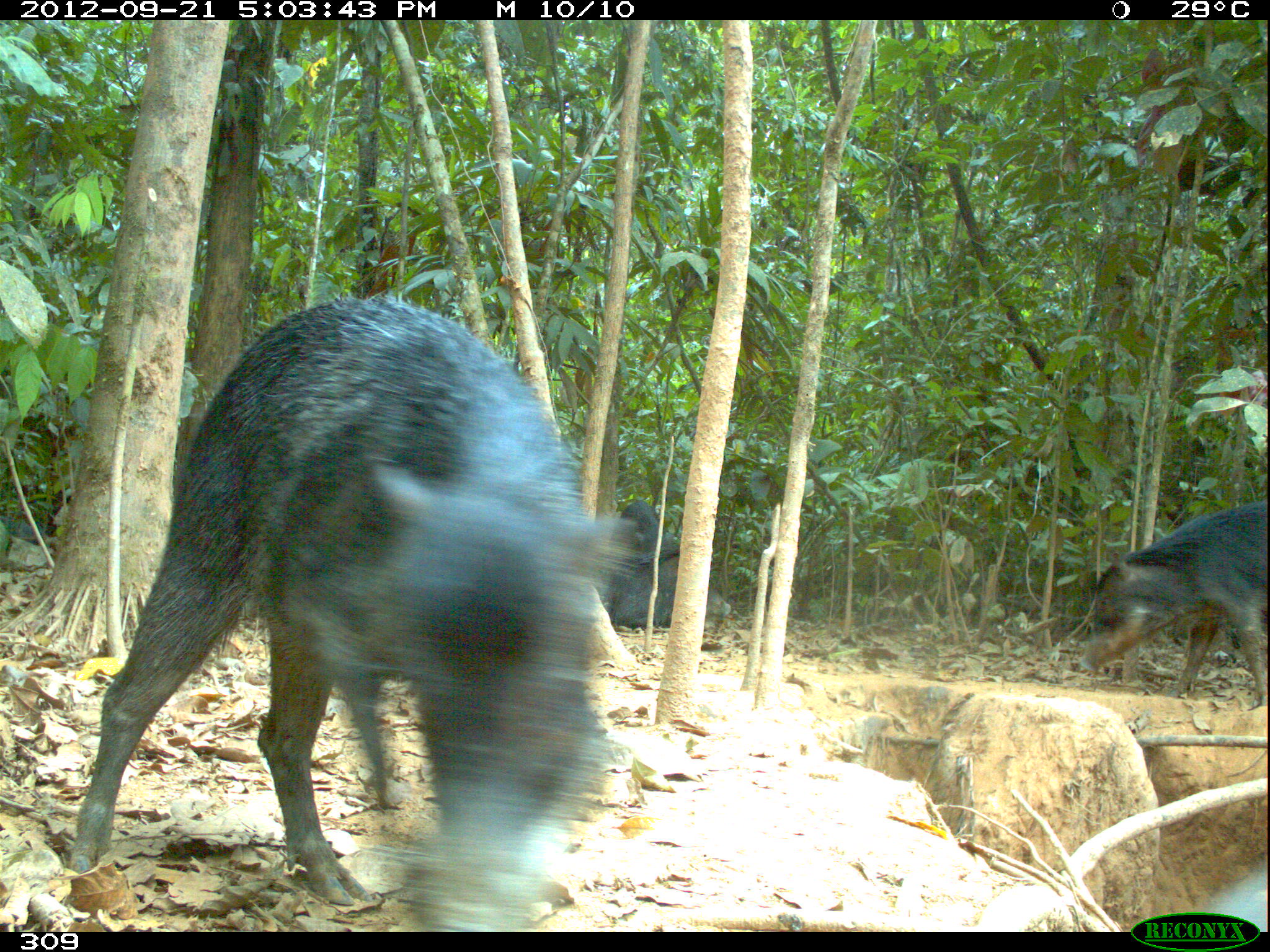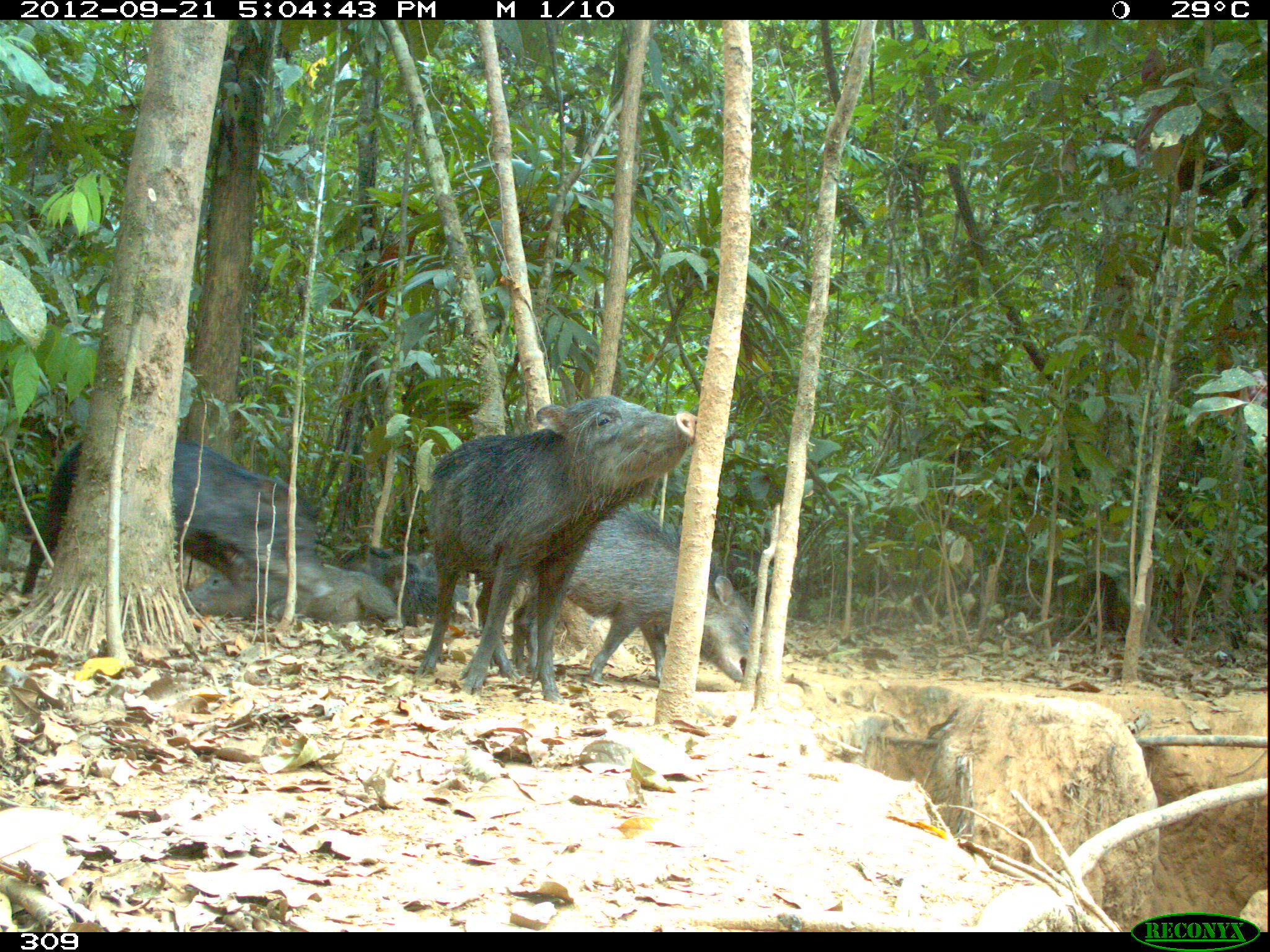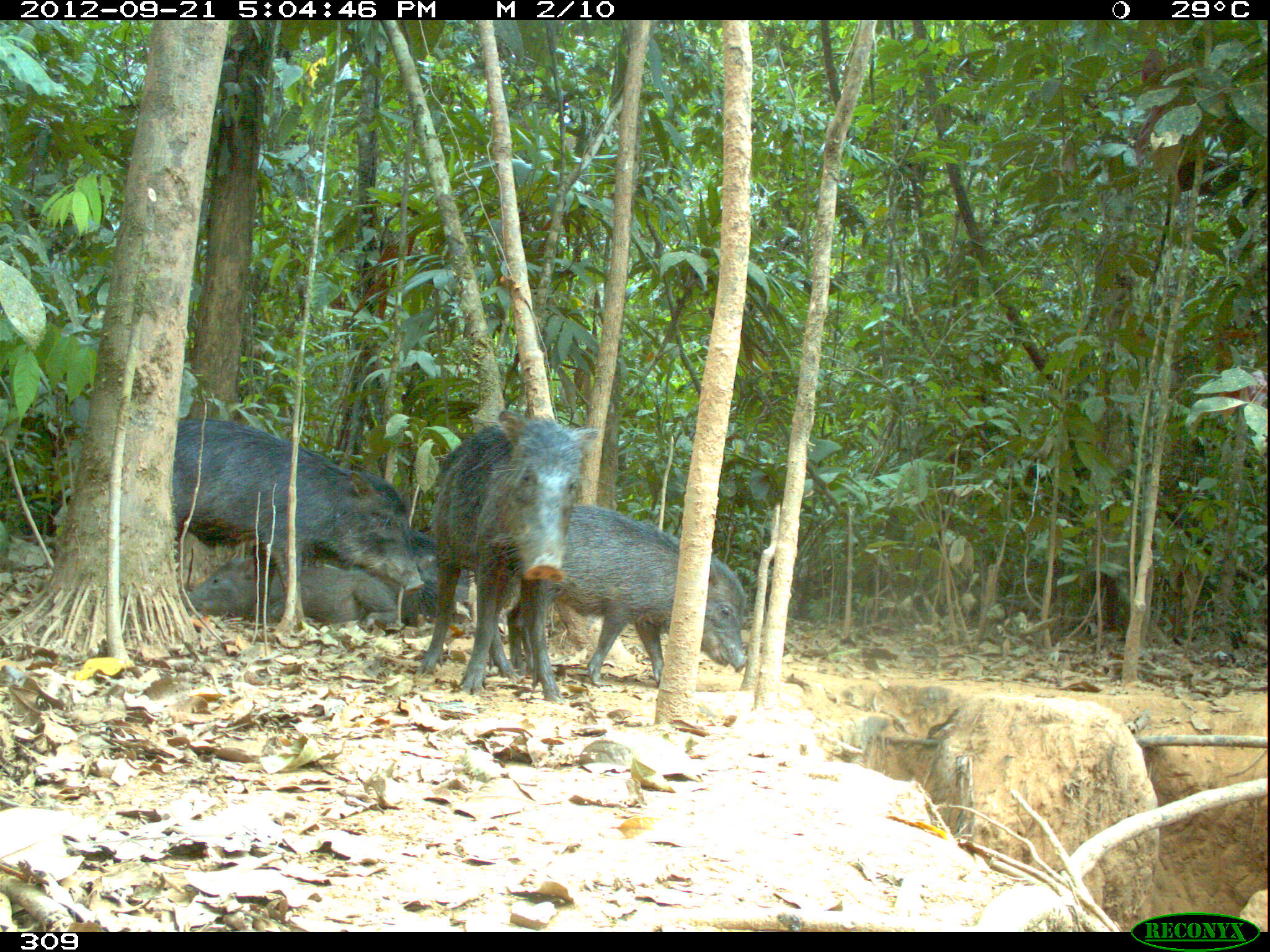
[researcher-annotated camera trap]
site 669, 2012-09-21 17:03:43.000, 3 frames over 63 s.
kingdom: Animalia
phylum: Chordata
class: Mammalia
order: Artiodactyla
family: Tayassuidae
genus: Tayassu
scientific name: Tayassu pecari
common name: white-lipped peccary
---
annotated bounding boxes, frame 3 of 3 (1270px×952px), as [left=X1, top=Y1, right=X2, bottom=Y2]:
tayassu pecari: [left=171, top=417, right=424, bottom=629]; [left=415, top=409, right=597, bottom=699]; [left=507, top=504, right=747, bottom=685]; [left=187, top=555, right=397, bottom=619]; [left=354, top=529, right=472, bottom=619]